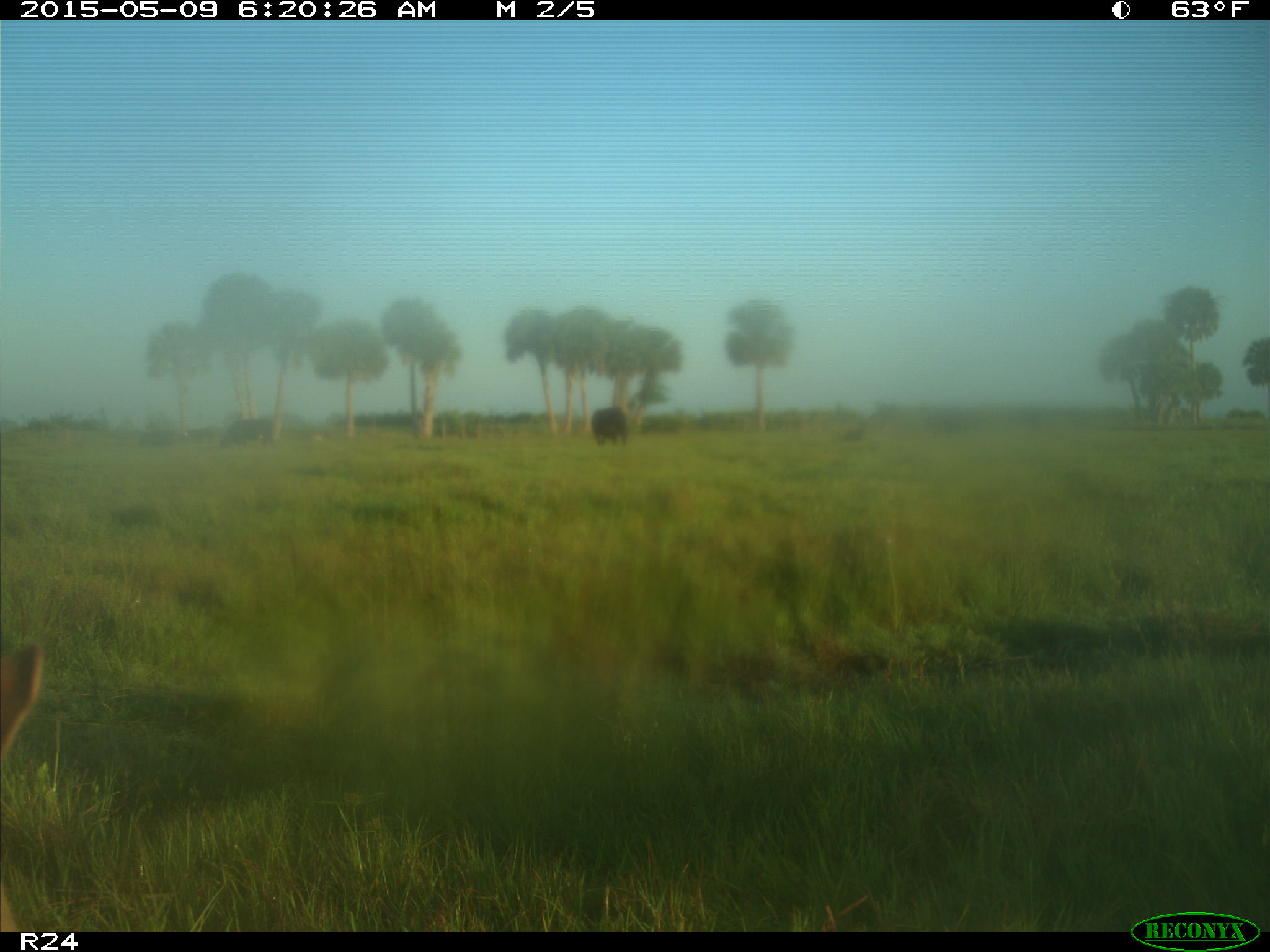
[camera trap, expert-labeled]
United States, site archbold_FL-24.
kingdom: Animalia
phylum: Chordata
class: Mammalia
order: Artiodactyla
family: Bovidae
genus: Bos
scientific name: Bos taurus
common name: domestic cow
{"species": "Bos taurus (domestic cow)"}